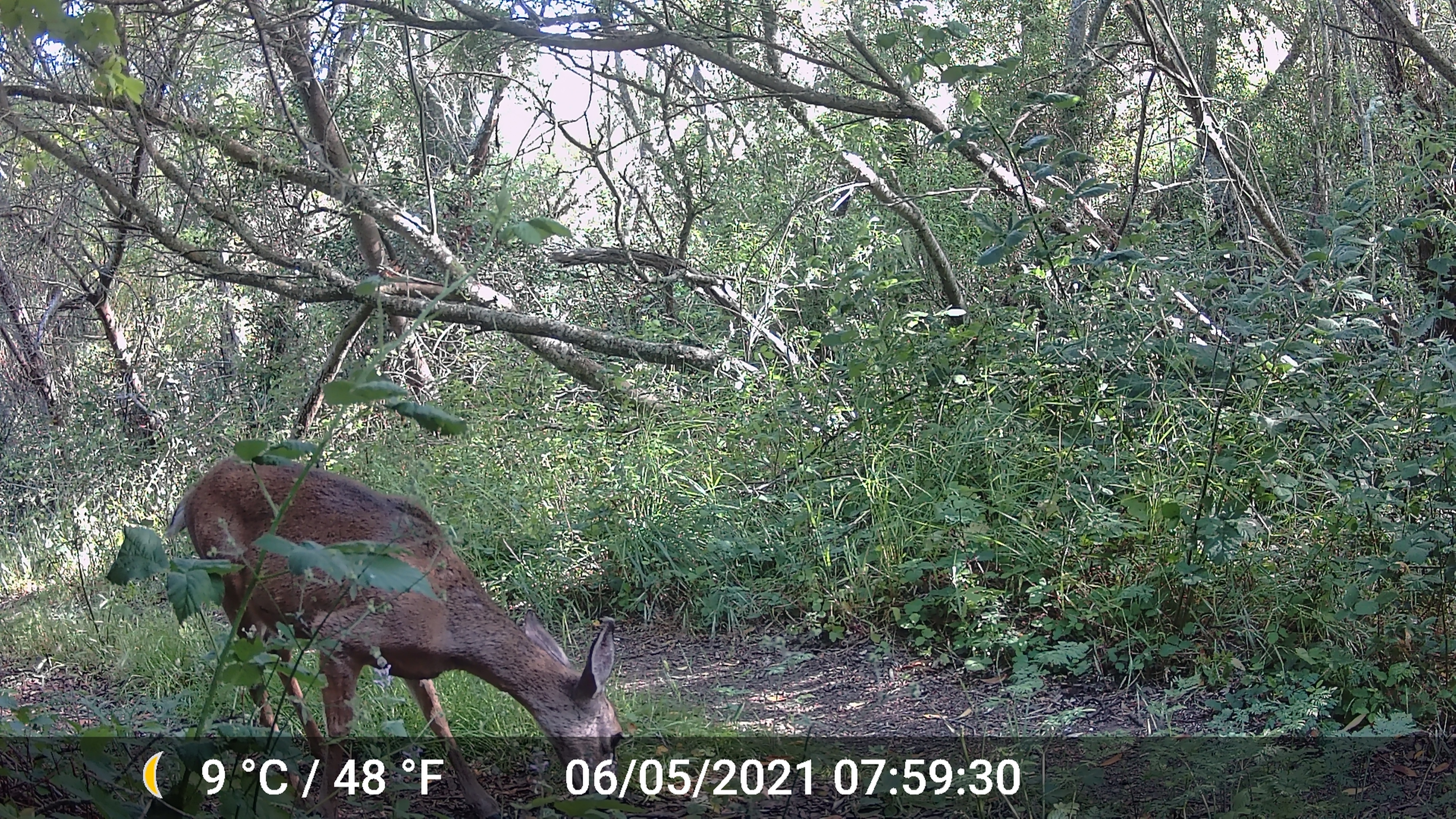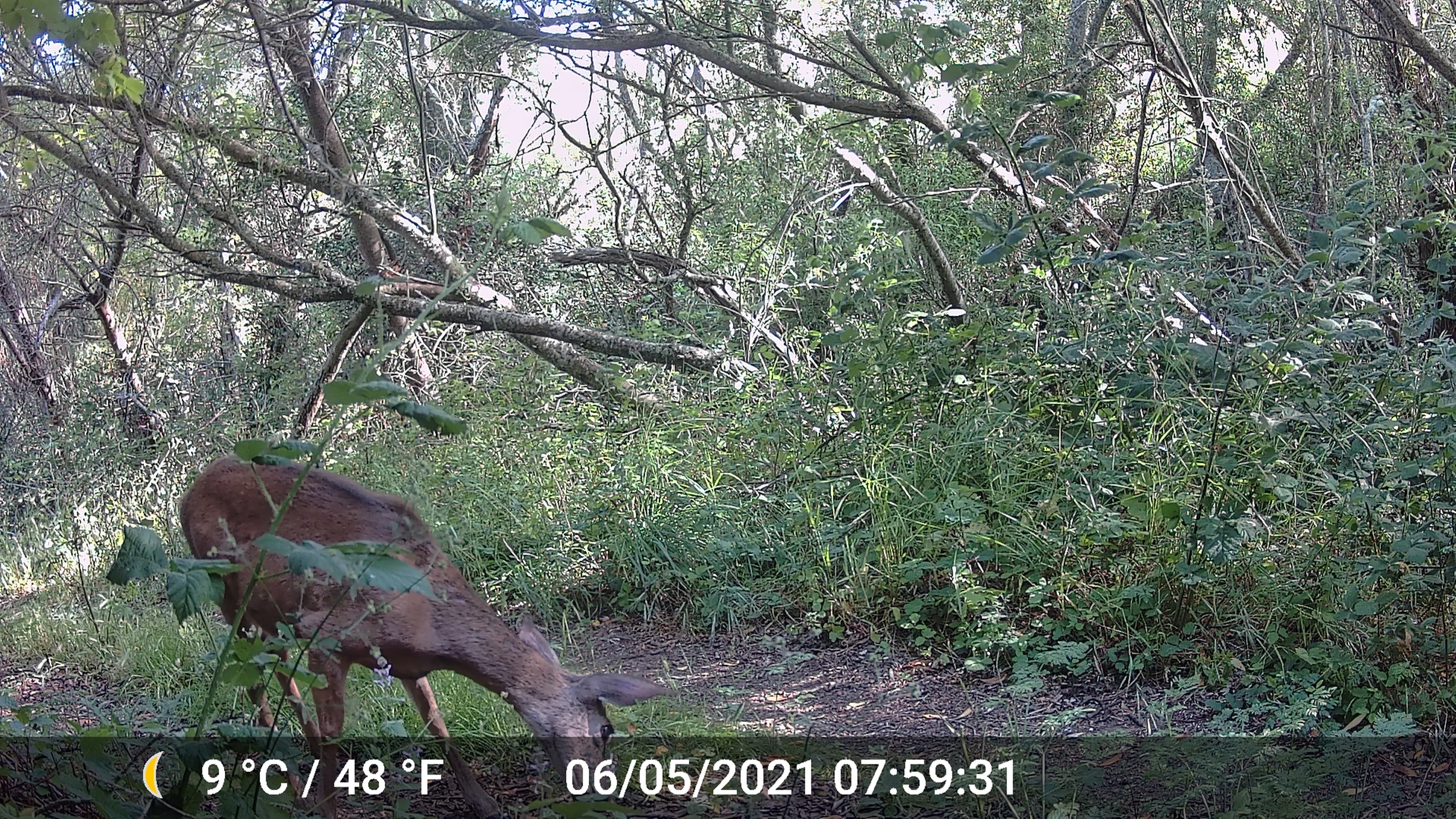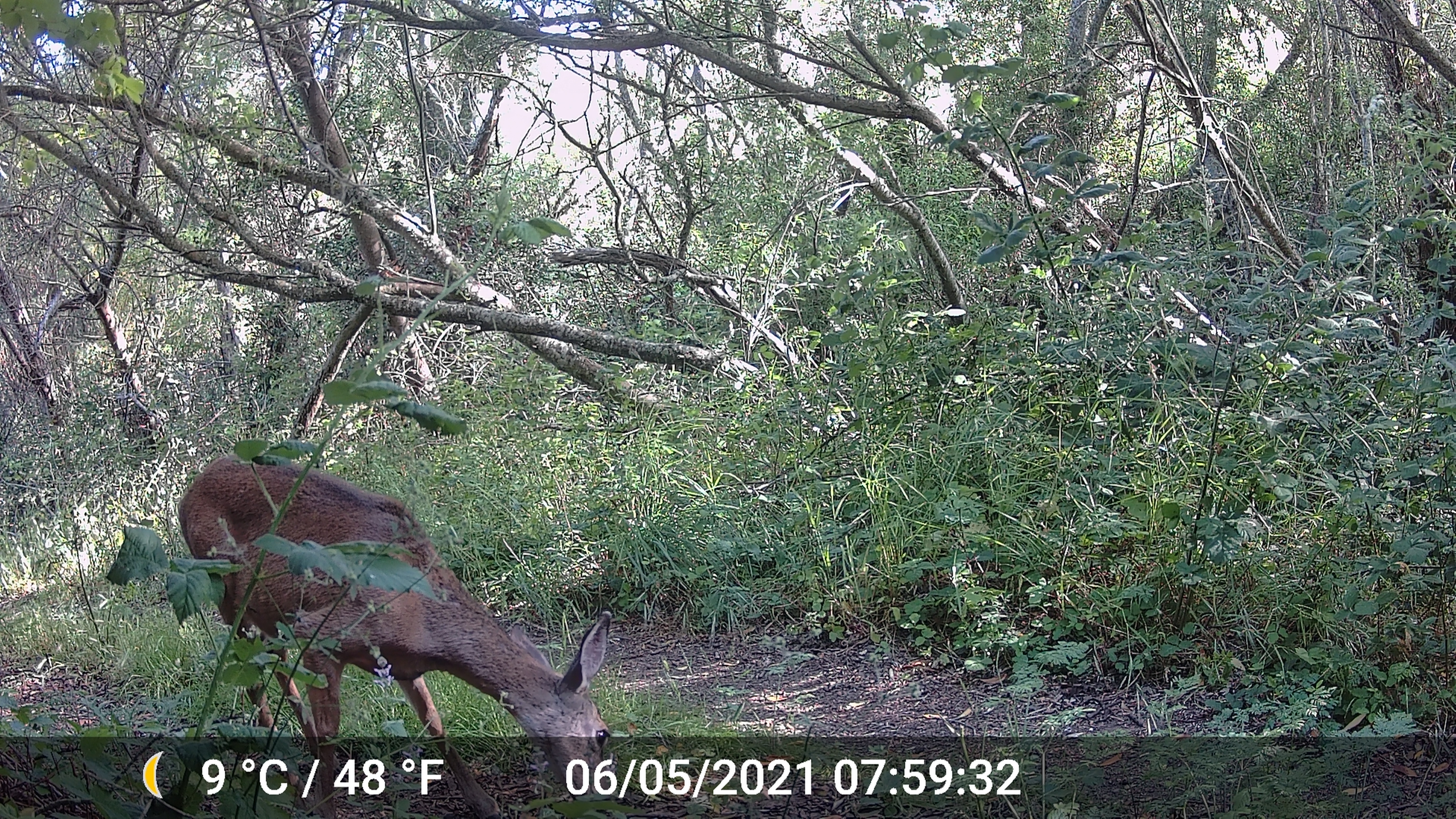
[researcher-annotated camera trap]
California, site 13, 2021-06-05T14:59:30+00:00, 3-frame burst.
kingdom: Animalia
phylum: Chordata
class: Mammalia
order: Artiodactyla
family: Cervidae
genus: Odocoileus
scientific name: Odocoileus hemionus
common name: mule deer